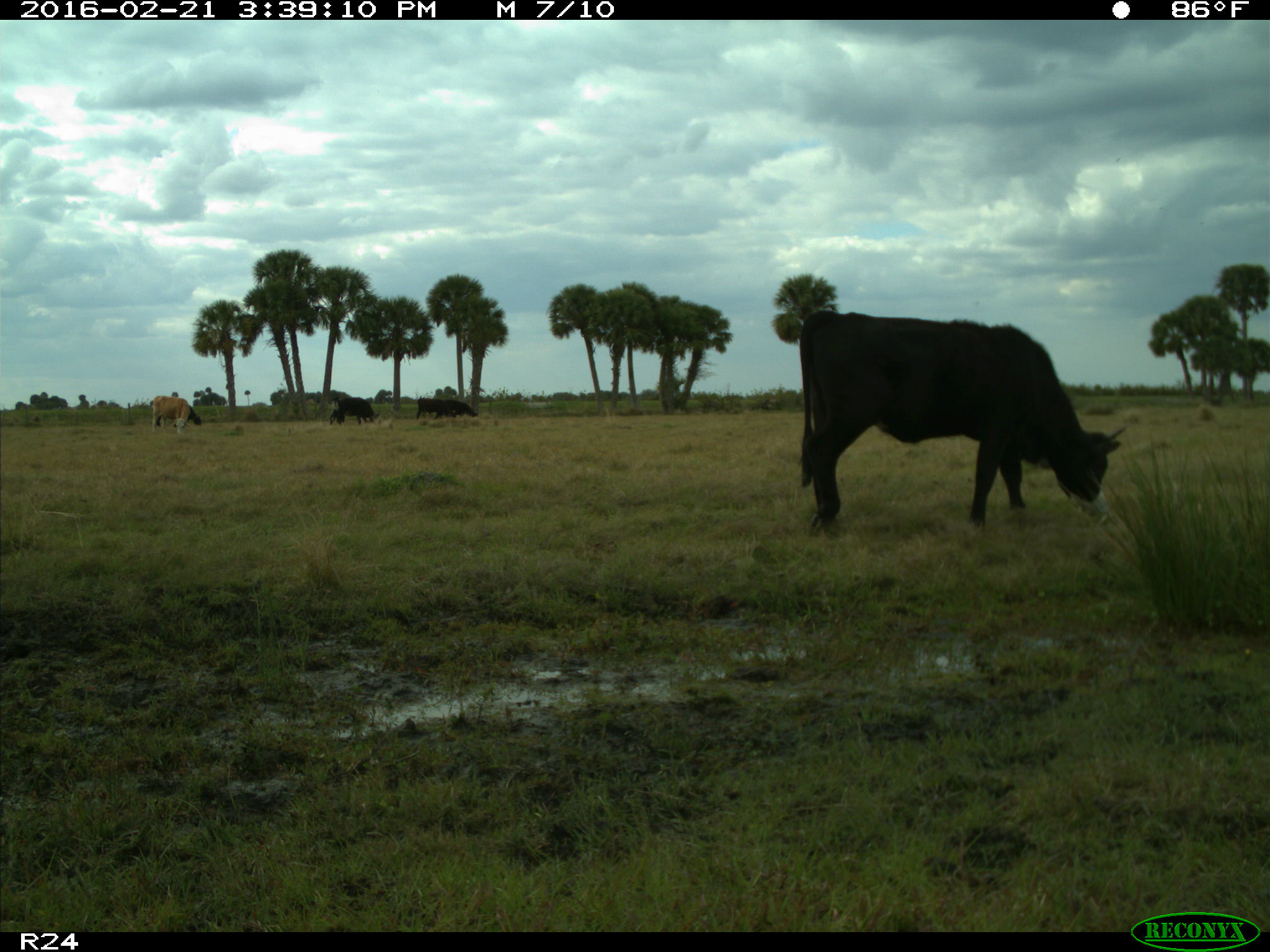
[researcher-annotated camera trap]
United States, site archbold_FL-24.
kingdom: Animalia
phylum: Chordata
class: Mammalia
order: Artiodactyla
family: Bovidae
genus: Bos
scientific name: Bos taurus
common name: domestic cow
Bos taurus (domestic cow).